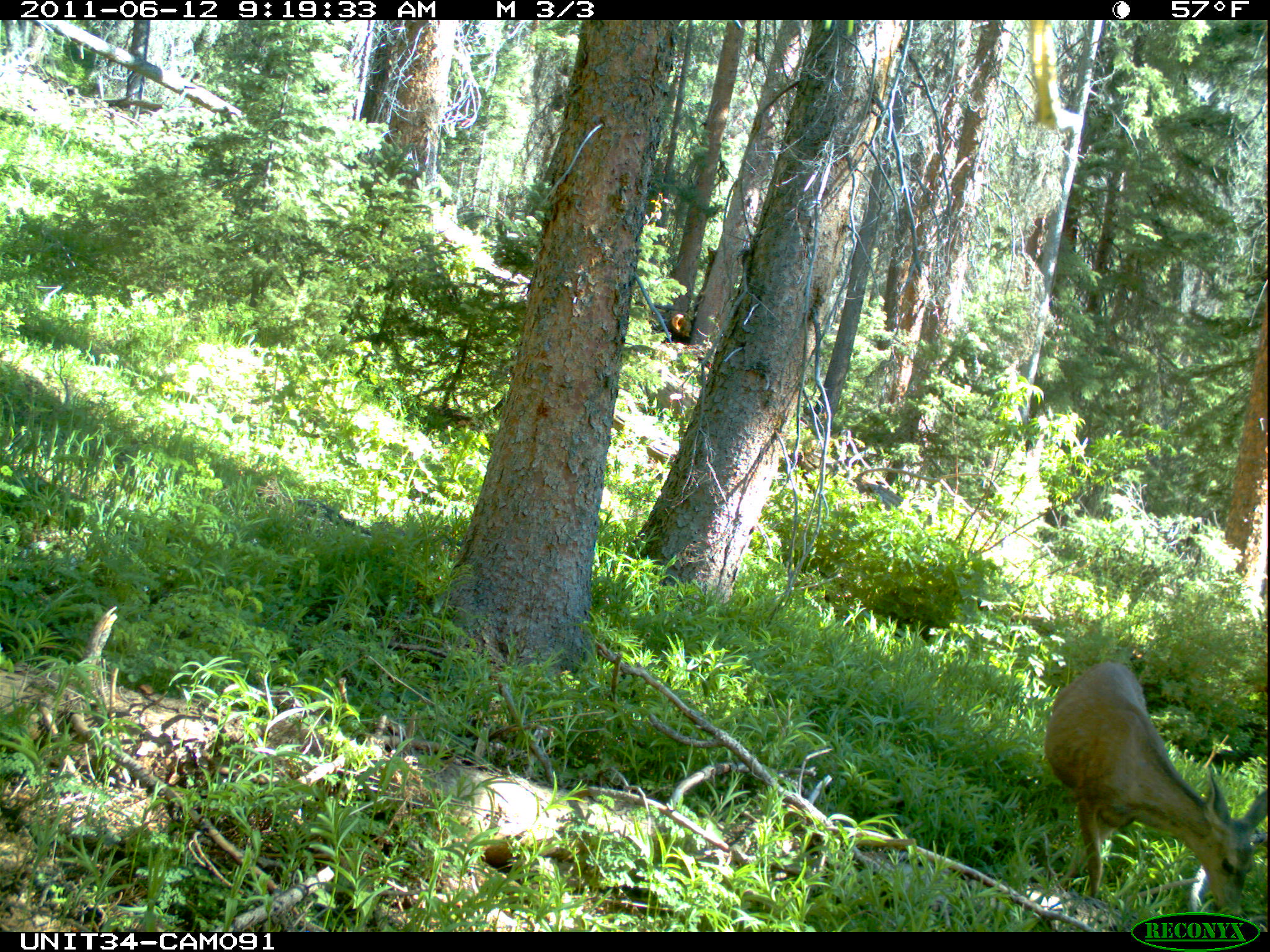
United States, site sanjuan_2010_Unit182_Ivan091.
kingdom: Animalia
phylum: Chordata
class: Mammalia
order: Artiodactyla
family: Cervidae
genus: Odocoileus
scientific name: Odocoileus hemionus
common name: mule deer